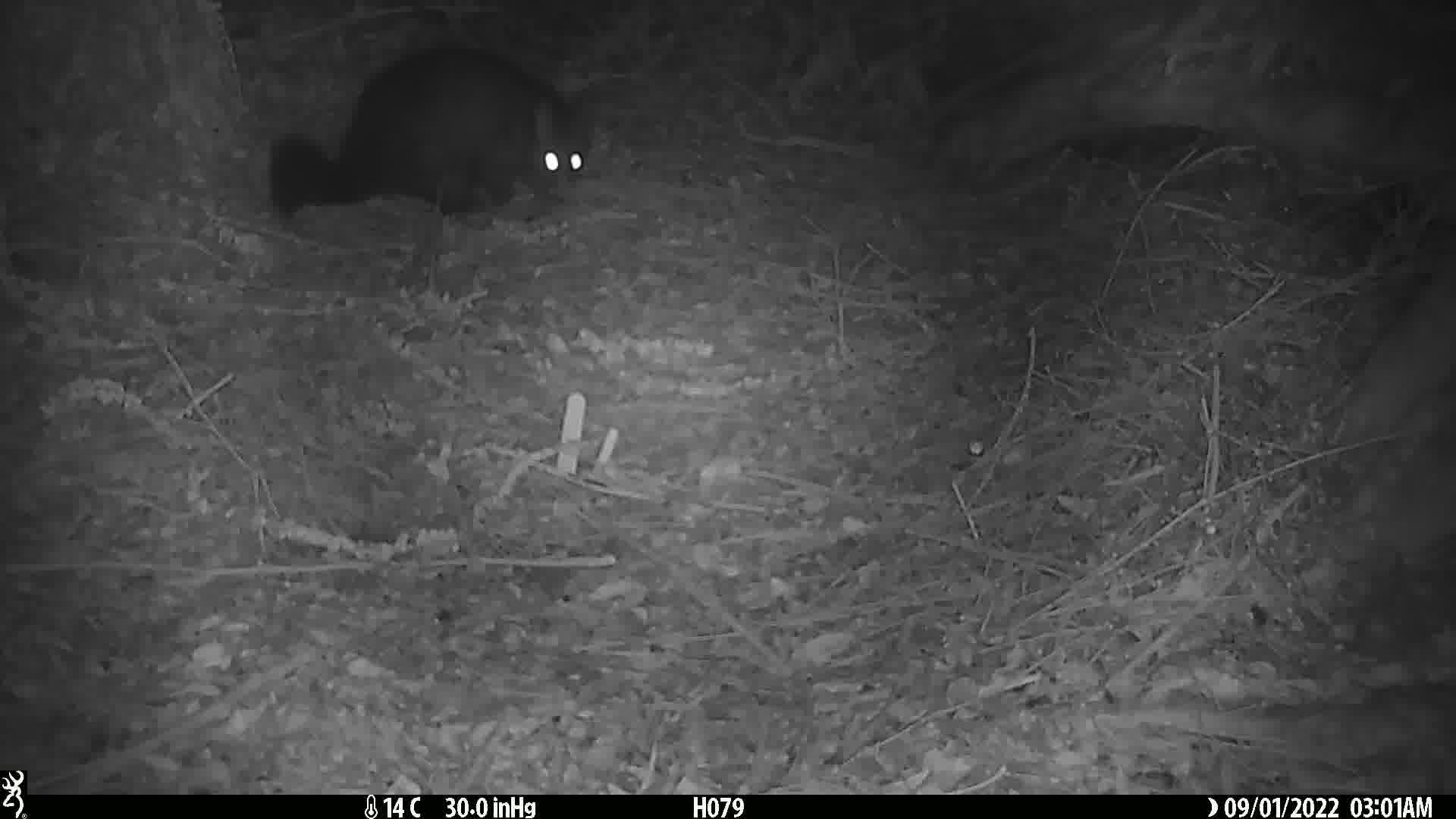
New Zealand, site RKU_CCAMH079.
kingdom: Animalia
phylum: Chordata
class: Mammalia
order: Diprotodontia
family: Phalangeridae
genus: Trichosurus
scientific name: Trichosurus vulpecula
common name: common brushtail possum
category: possum